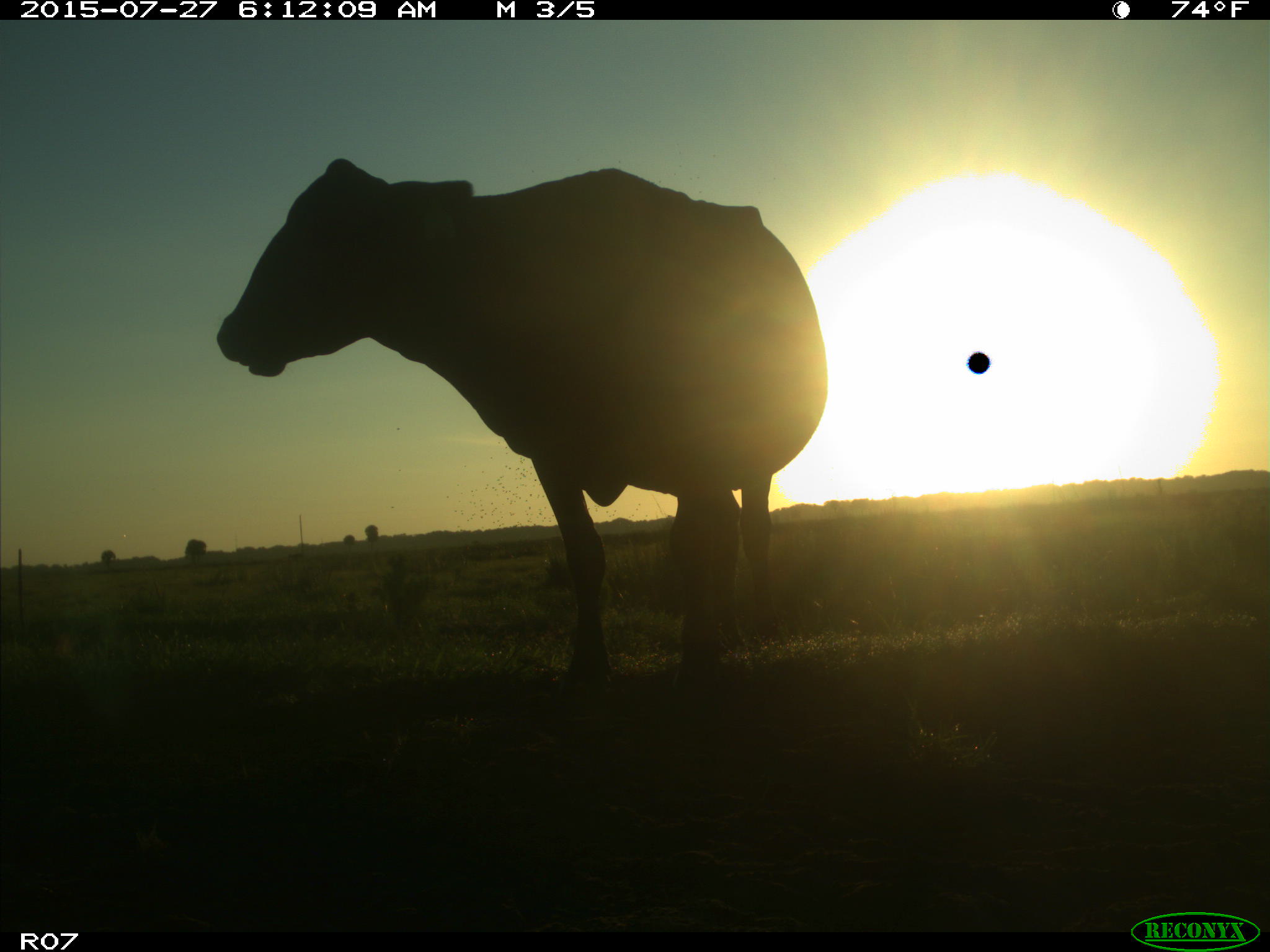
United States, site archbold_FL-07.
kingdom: Animalia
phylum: Chordata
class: Mammalia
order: Artiodactyla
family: Bovidae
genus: Bos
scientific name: Bos taurus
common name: domestic cow